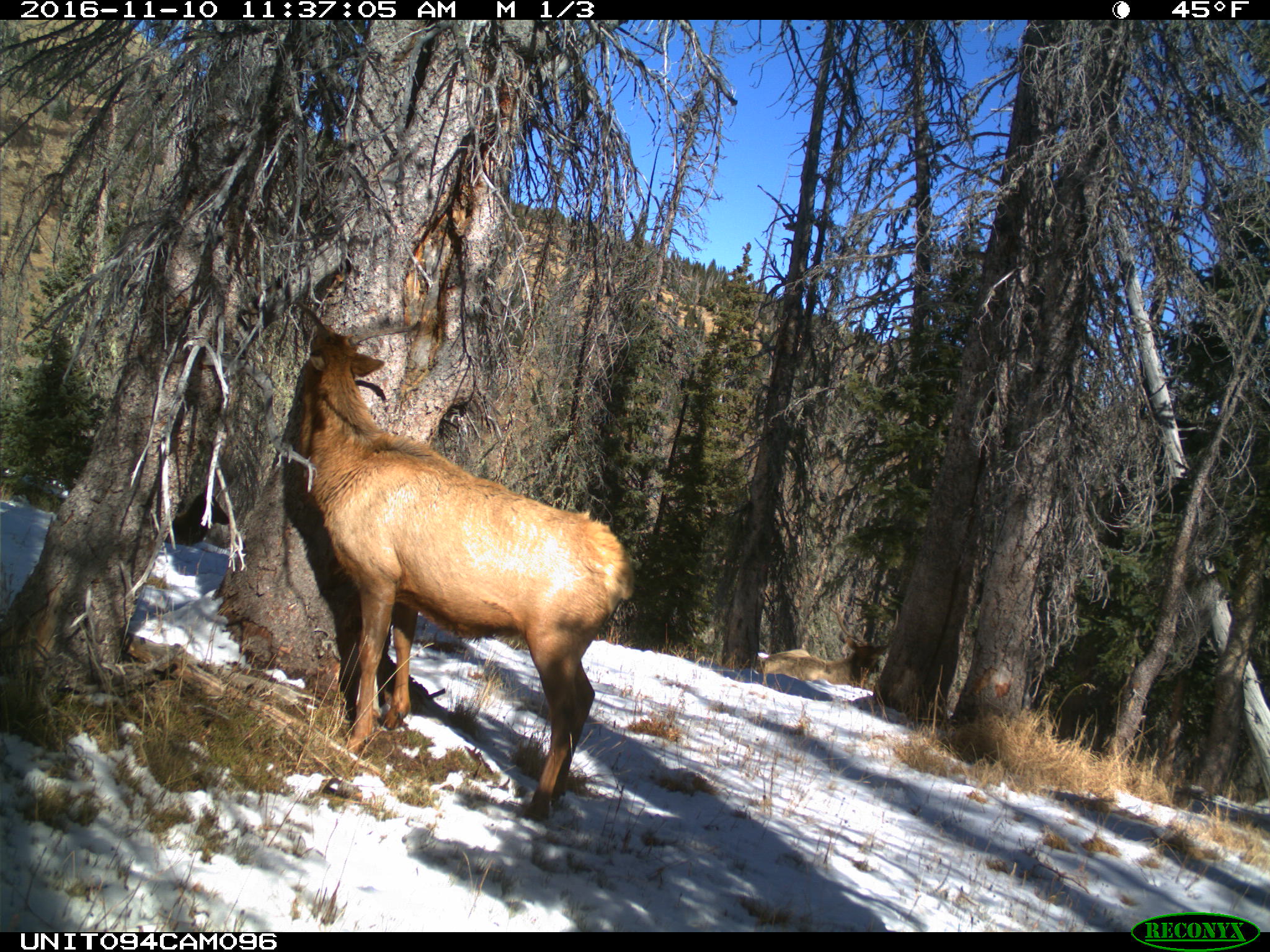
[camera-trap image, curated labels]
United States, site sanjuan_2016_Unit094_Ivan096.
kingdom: Animalia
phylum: Chordata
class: Mammalia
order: Artiodactyla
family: Cervidae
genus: Cervus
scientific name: Cervus elaphus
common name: red deer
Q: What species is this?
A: Cervus elaphus (red deer).